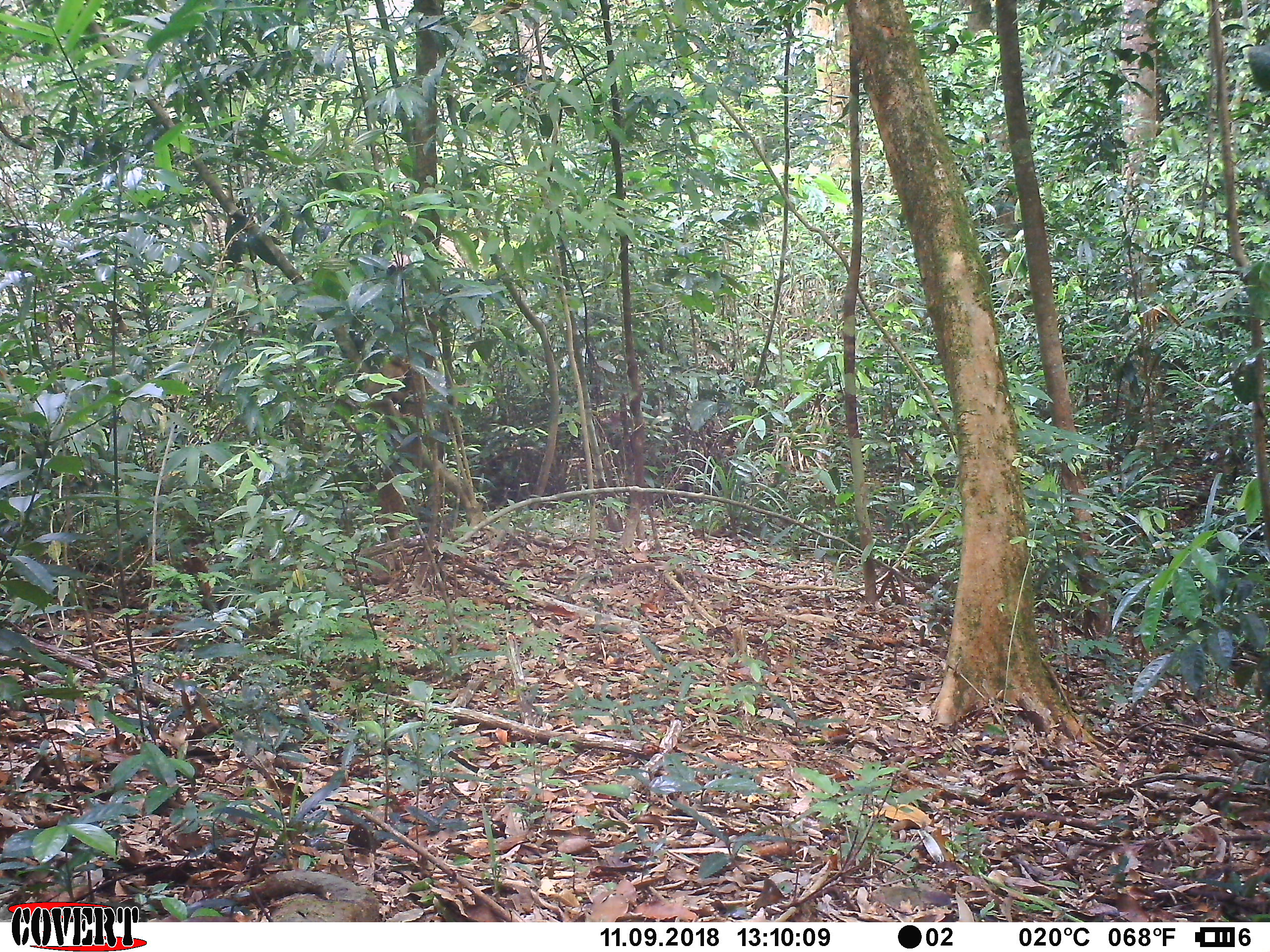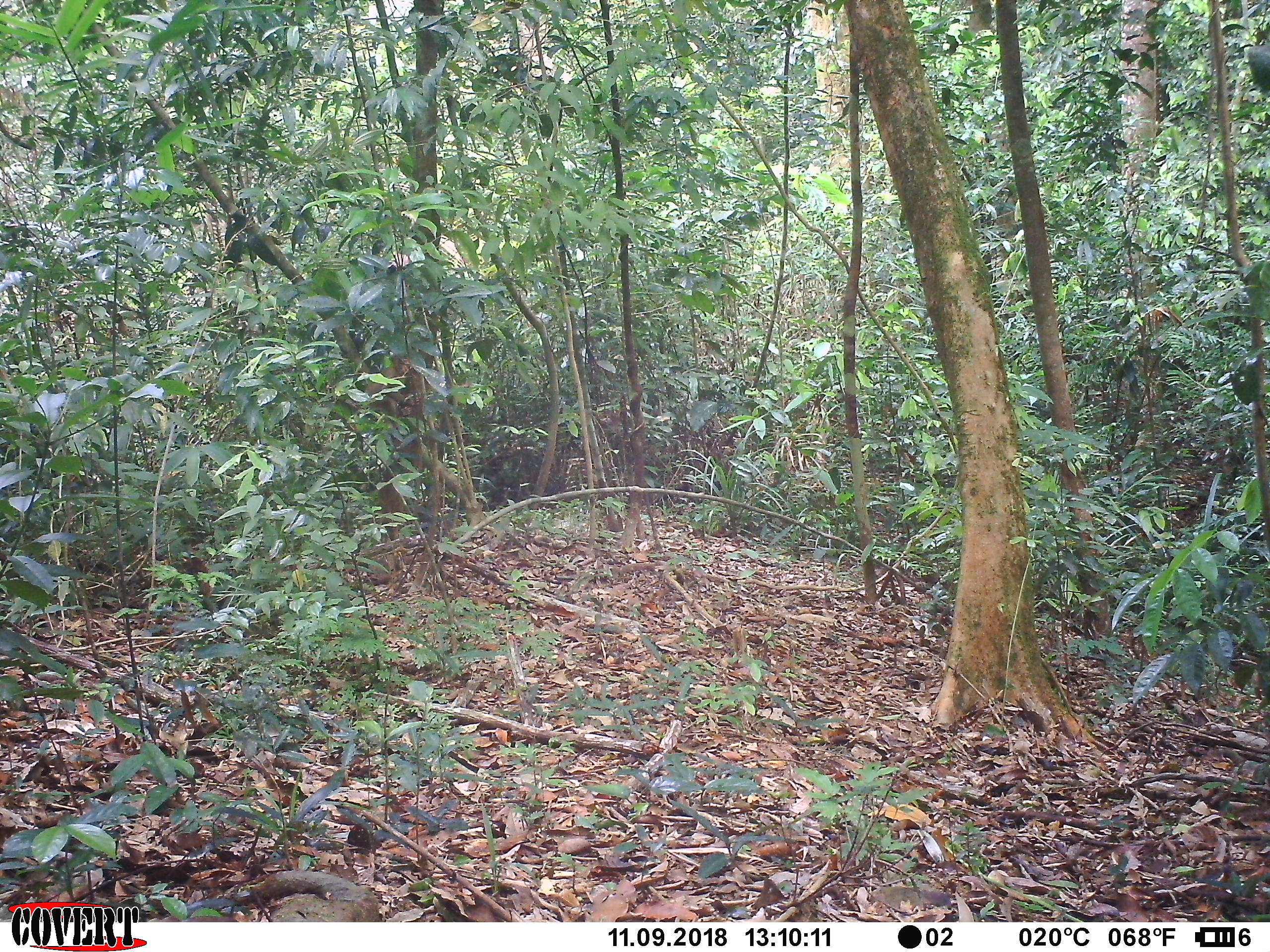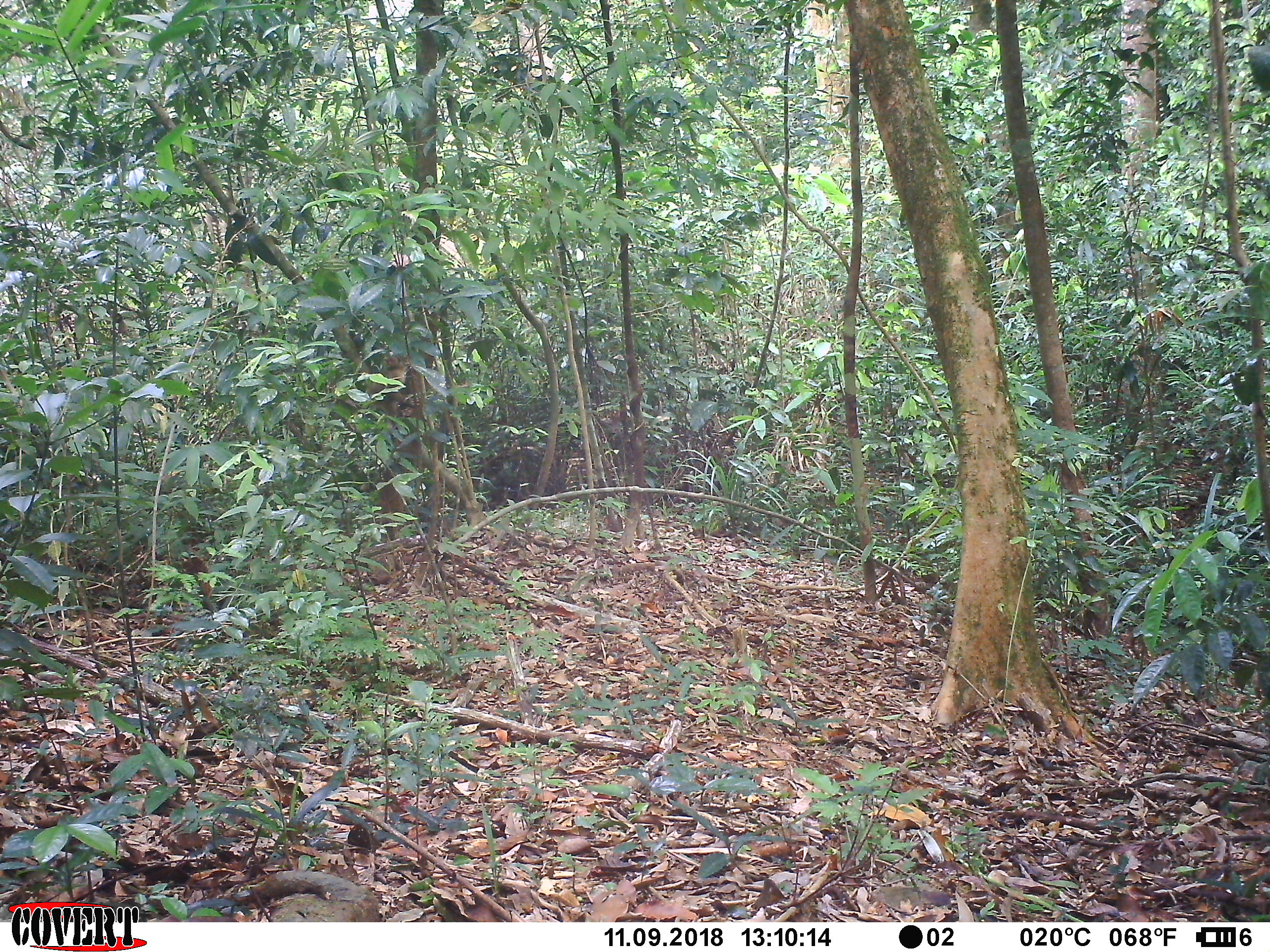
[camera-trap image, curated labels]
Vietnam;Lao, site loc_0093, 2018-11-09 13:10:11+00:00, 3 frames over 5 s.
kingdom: Animalia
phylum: Chordata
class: Mammalia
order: Primates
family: Cercopithecidae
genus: Macaca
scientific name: Macaca nemestrina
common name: pig-tailed macaque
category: pig tailed macaque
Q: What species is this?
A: Pig tailed macaque (pig-tailed macaque) (Macaca nemestrina).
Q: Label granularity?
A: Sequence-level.